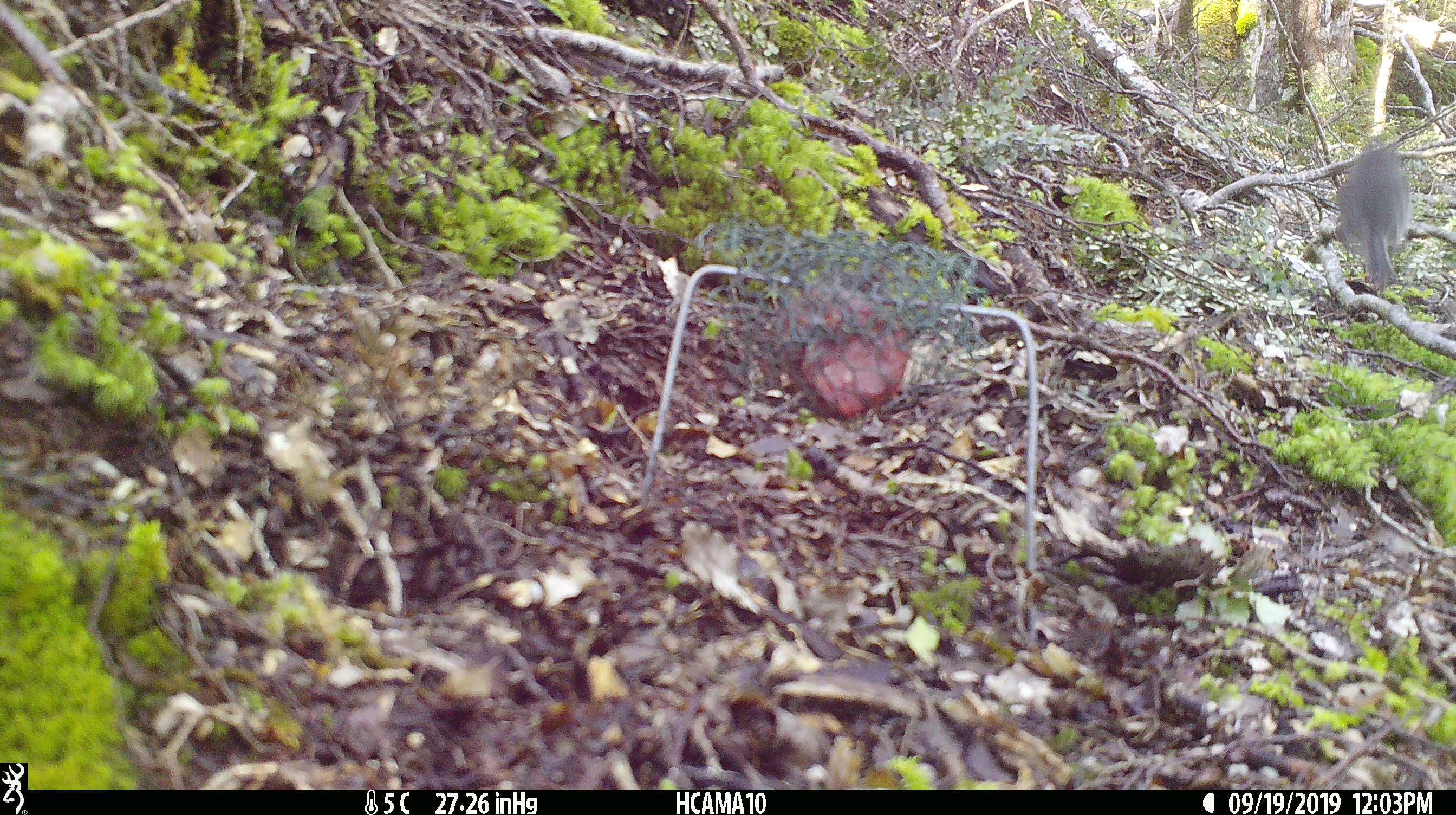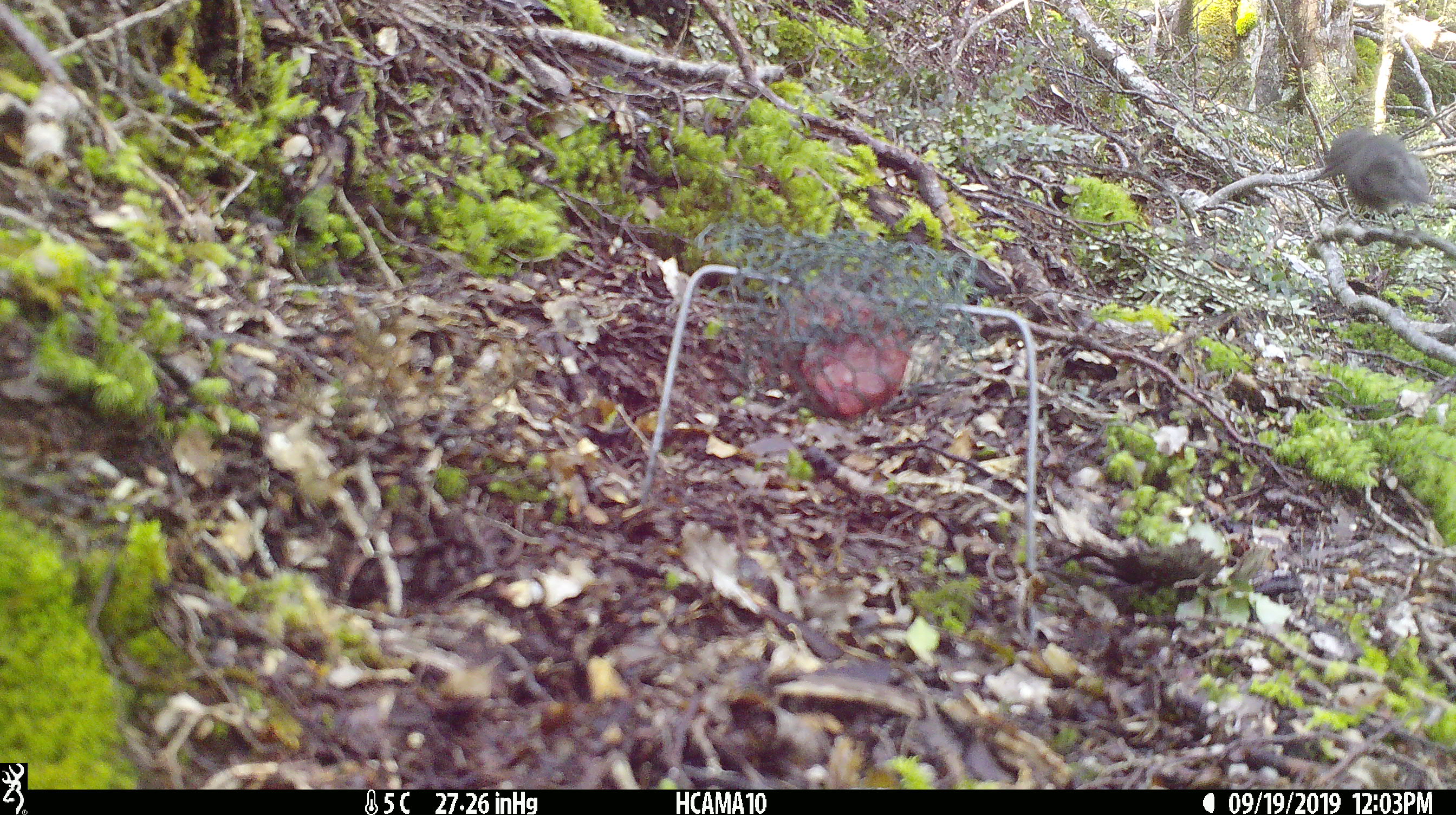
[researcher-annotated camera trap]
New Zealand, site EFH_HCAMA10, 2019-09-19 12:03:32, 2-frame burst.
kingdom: Animalia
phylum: Chordata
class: Aves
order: Passeriformes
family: Petroicidae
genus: Petroica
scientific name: Petroica australis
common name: new zealand robin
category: robin